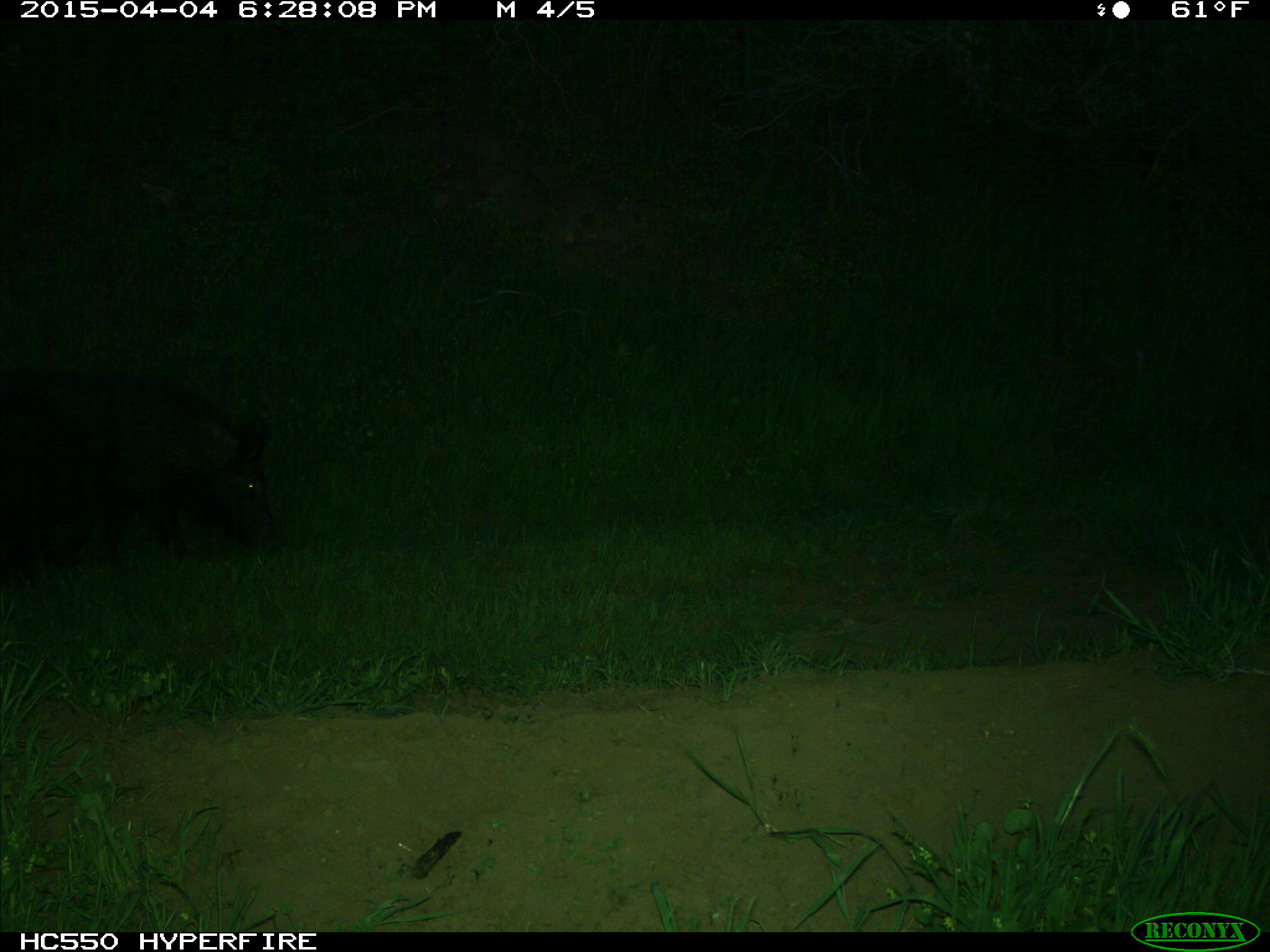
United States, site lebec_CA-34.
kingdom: Animalia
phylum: Chordata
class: Mammalia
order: Artiodactyla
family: Suidae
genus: Sus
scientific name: Sus scrofa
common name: wild boar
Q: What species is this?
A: Sus scrofa (wild boar).